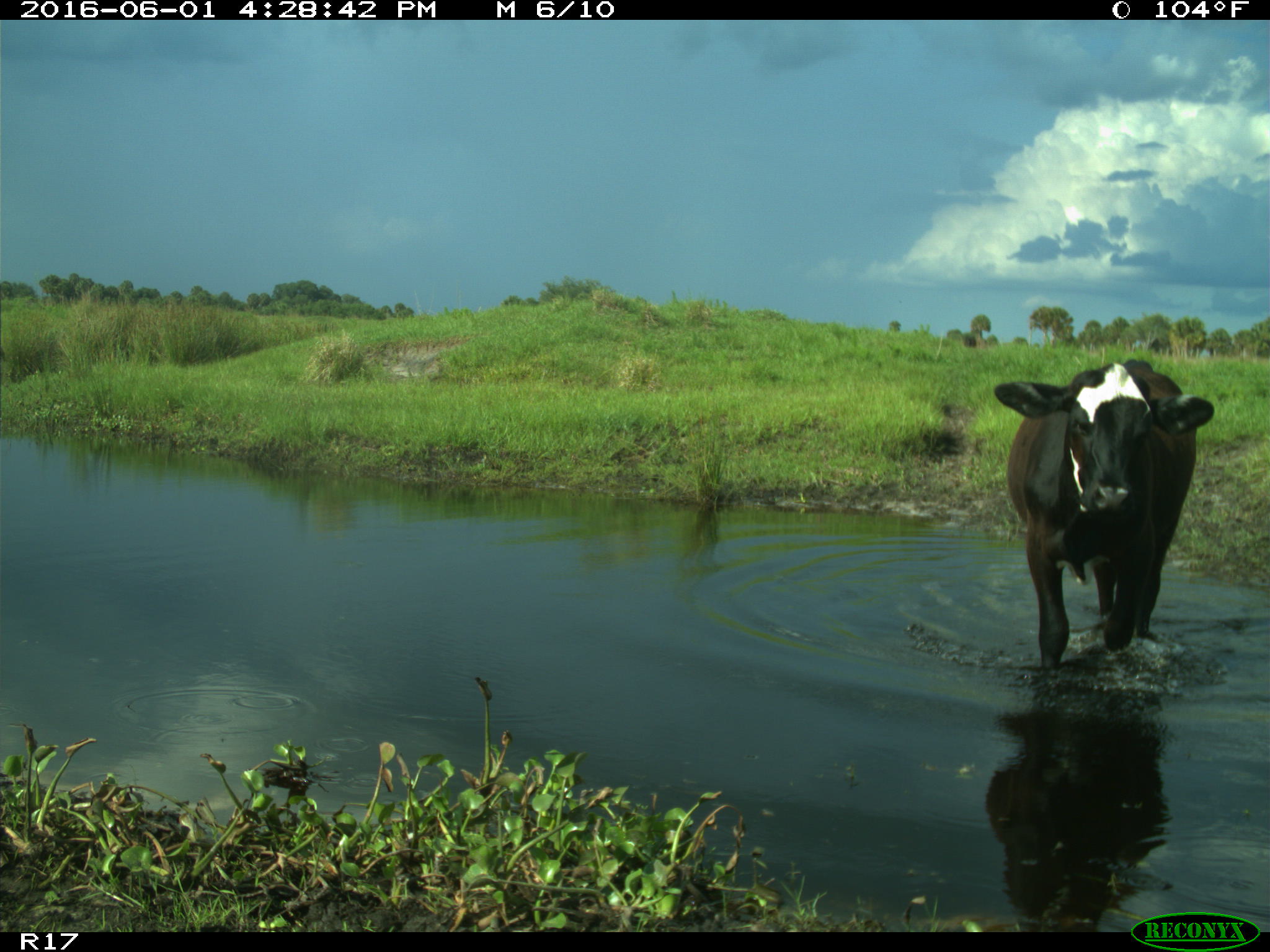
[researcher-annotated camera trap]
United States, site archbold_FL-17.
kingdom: Animalia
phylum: Chordata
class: Mammalia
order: Artiodactyla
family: Bovidae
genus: Bos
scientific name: Bos taurus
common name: domestic cow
Bos taurus (domestic cow).